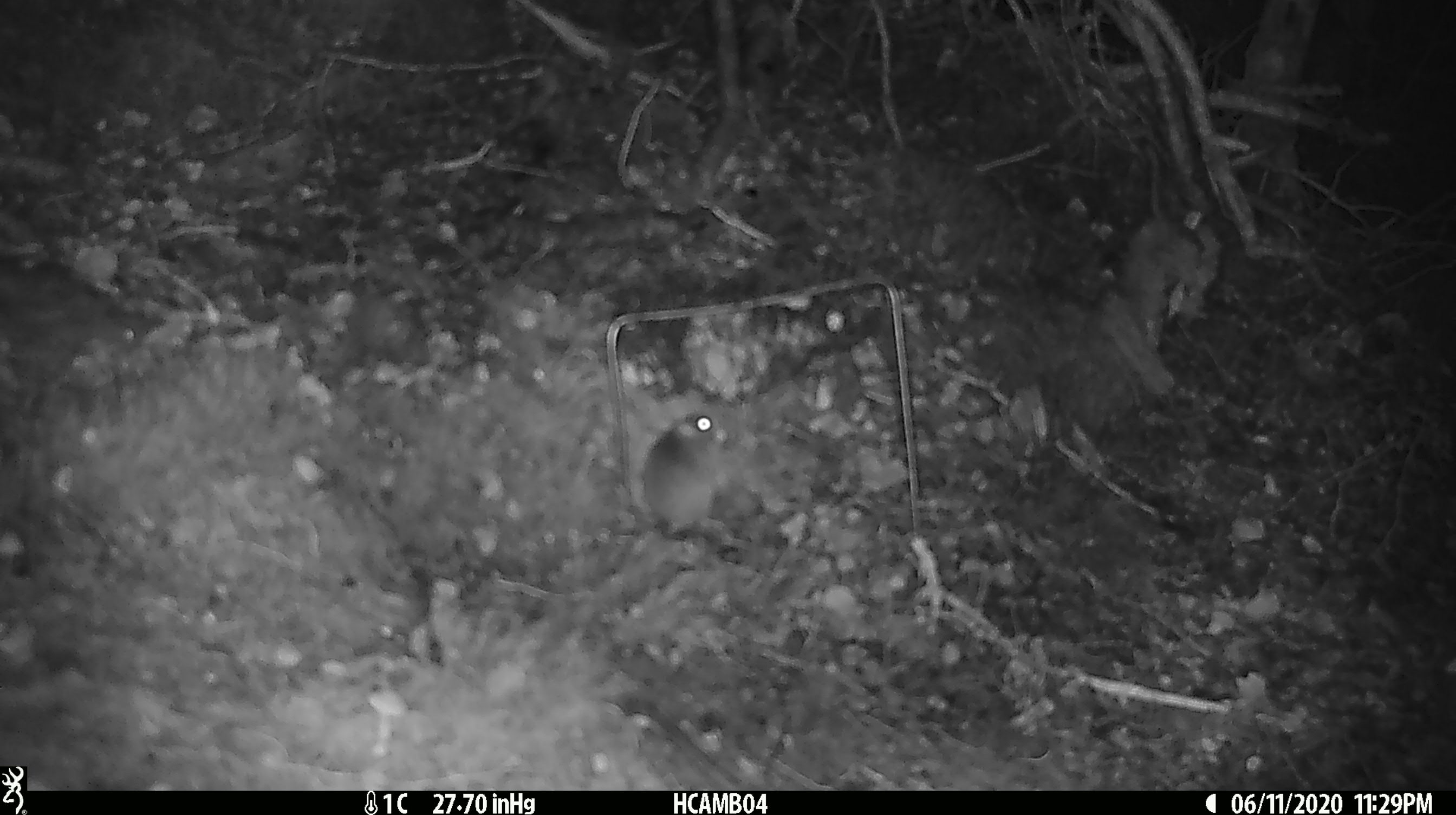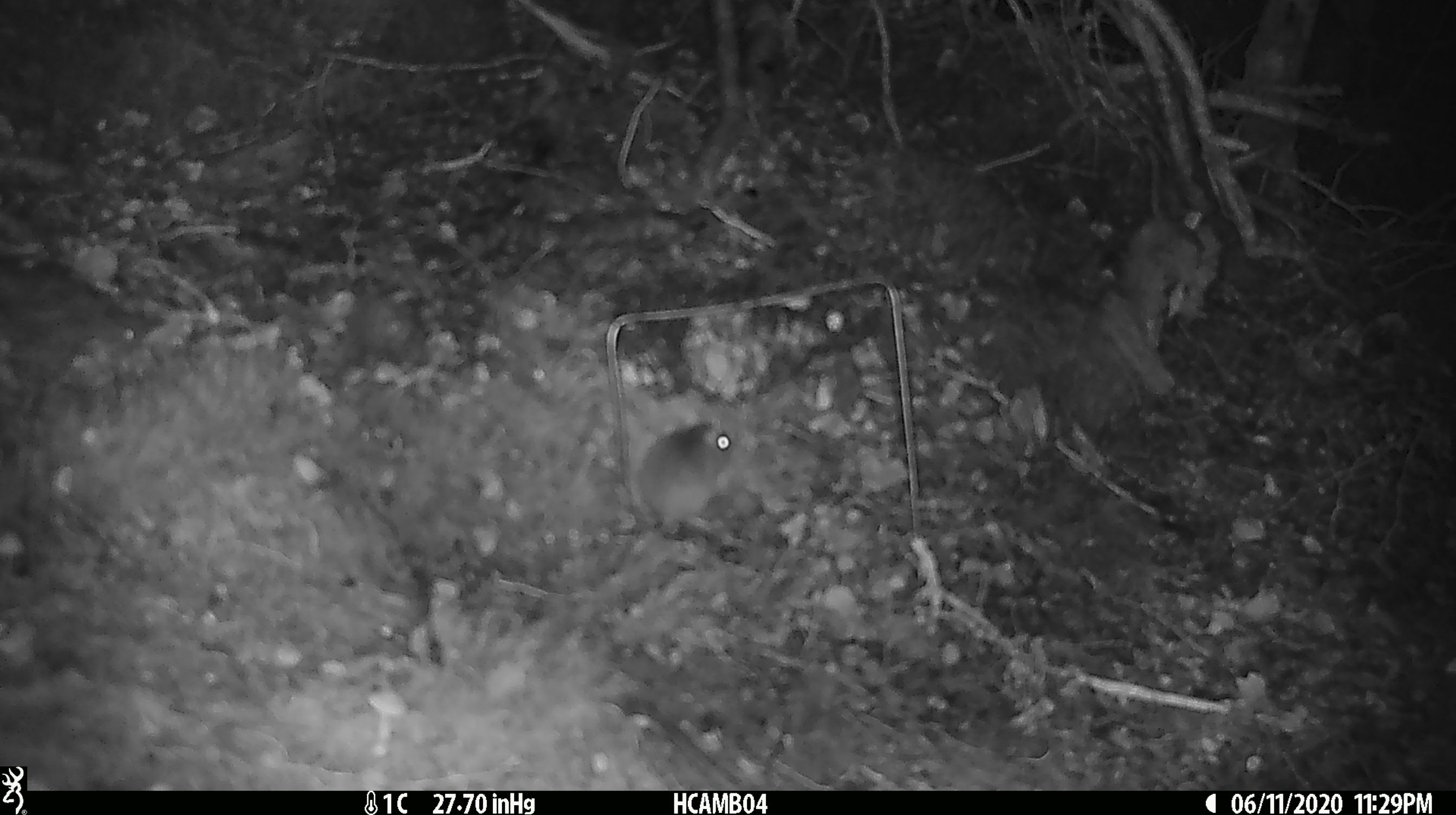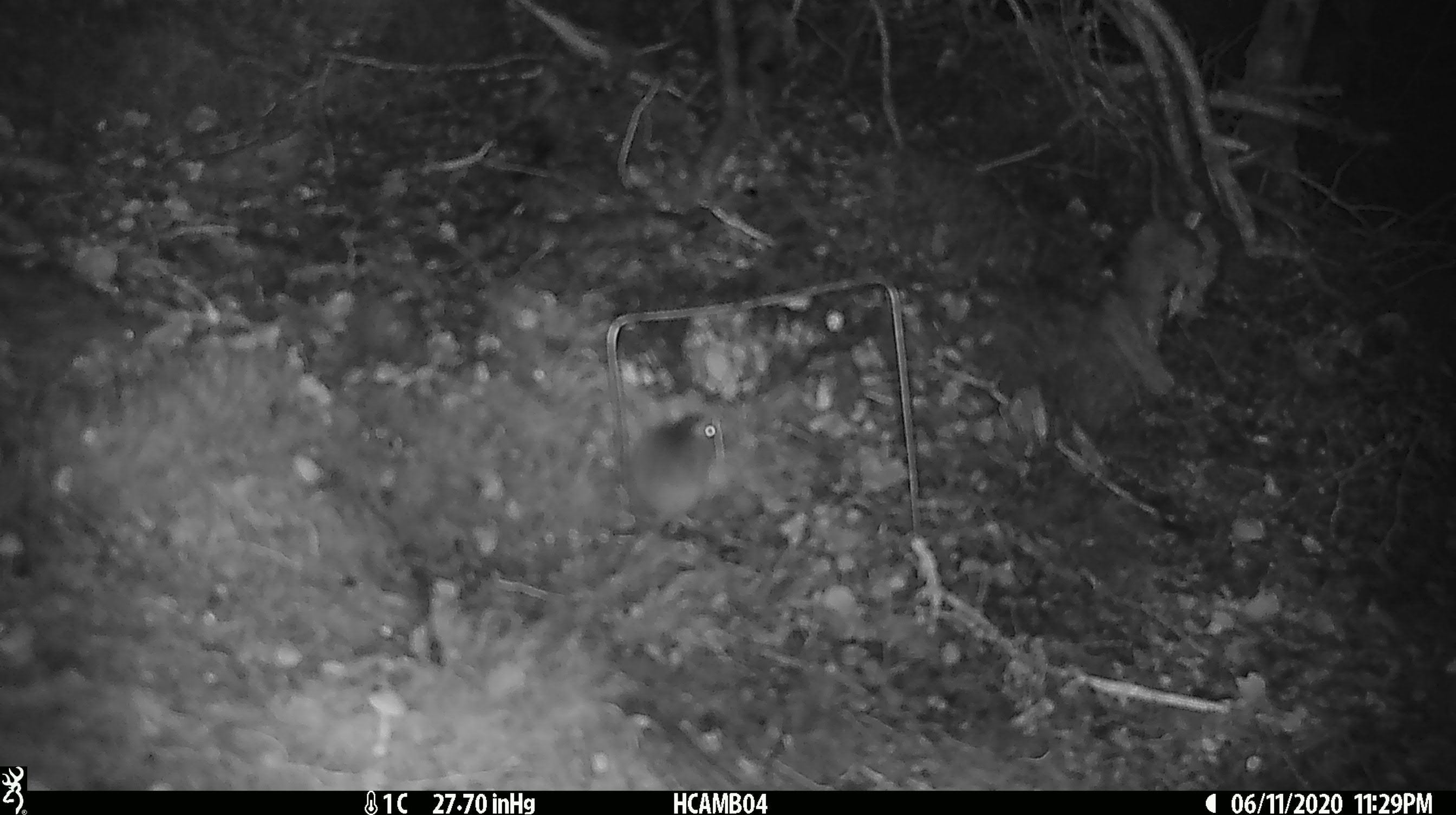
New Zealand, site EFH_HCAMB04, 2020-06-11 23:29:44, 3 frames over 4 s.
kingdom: Animalia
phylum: Chordata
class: Mammalia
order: Rodentia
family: Muridae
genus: Mus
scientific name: Mus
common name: mouse